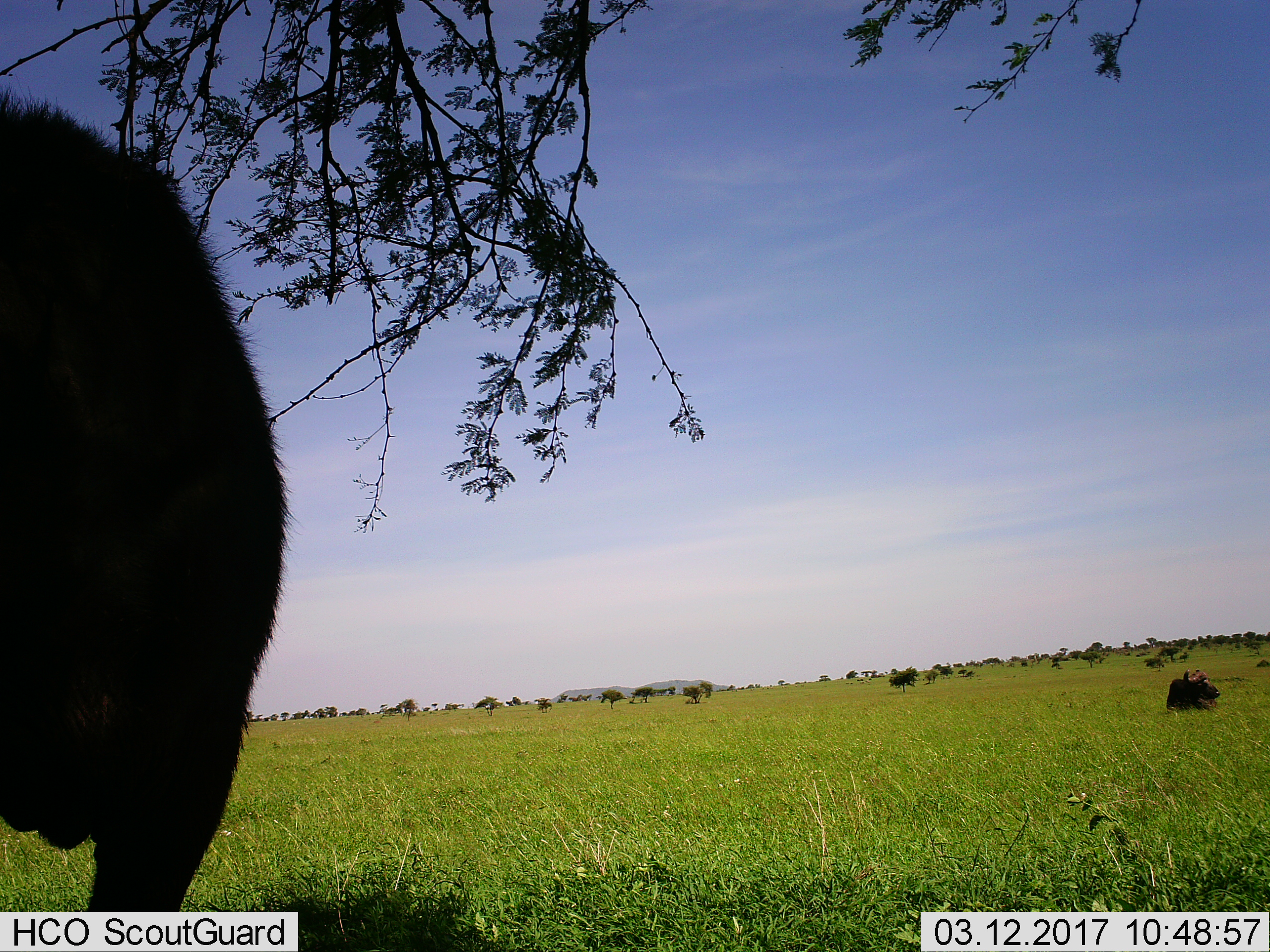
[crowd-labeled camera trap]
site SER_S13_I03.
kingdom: Animalia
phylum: Chordata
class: Mammalia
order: Artiodactyla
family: Bovidae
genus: Syncerus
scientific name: Syncerus caffer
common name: african buffalo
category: buffalo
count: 2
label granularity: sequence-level